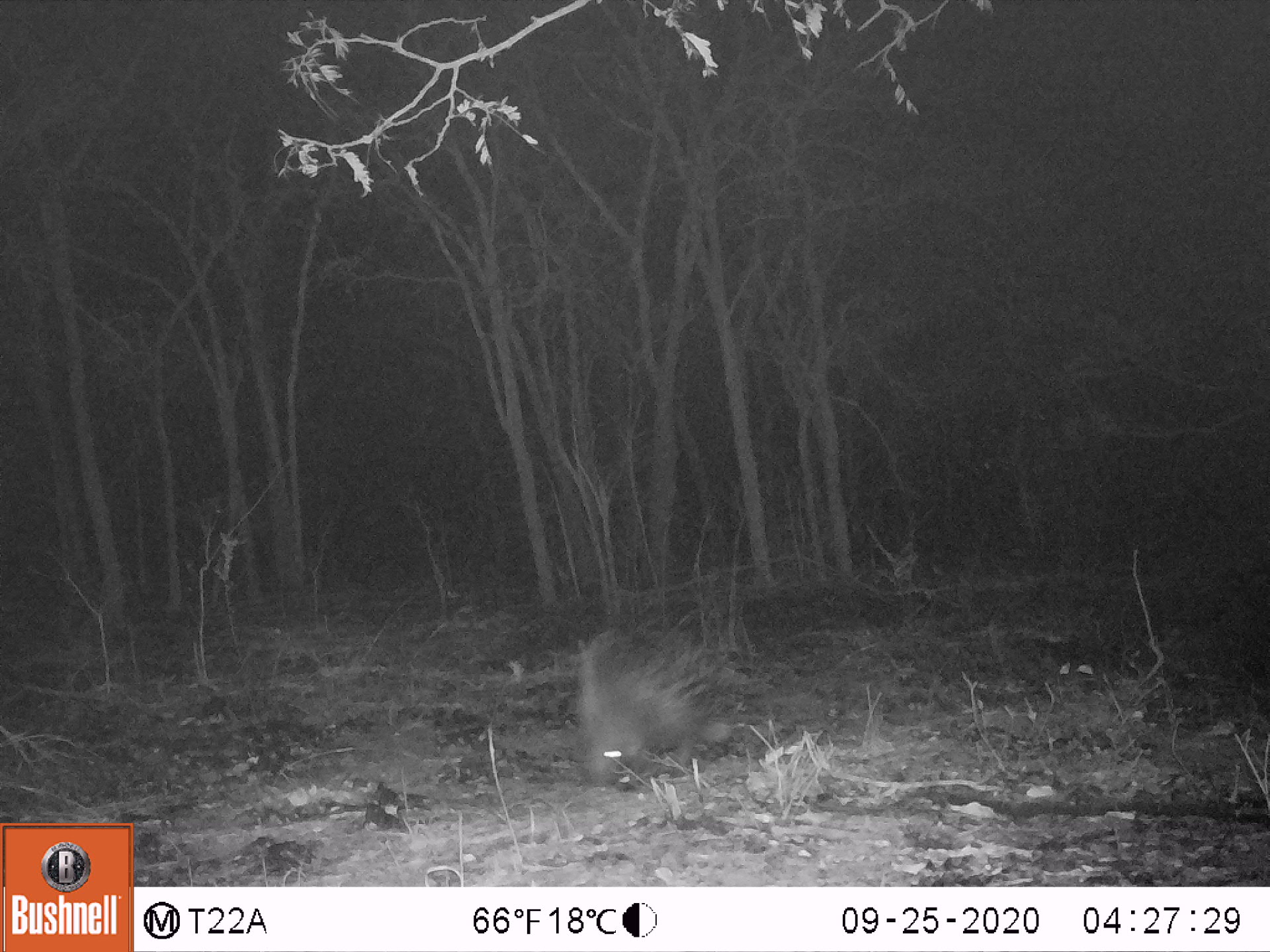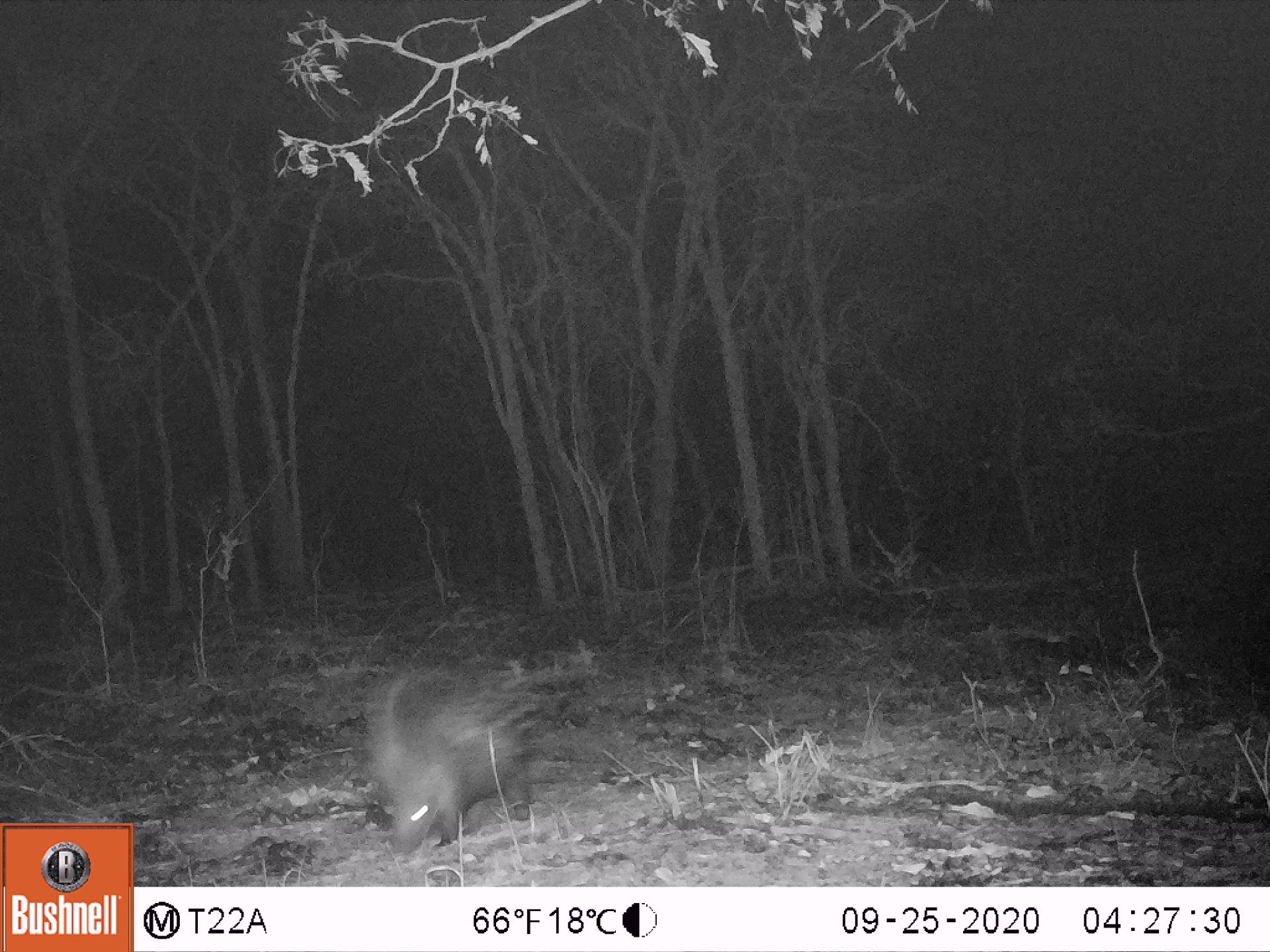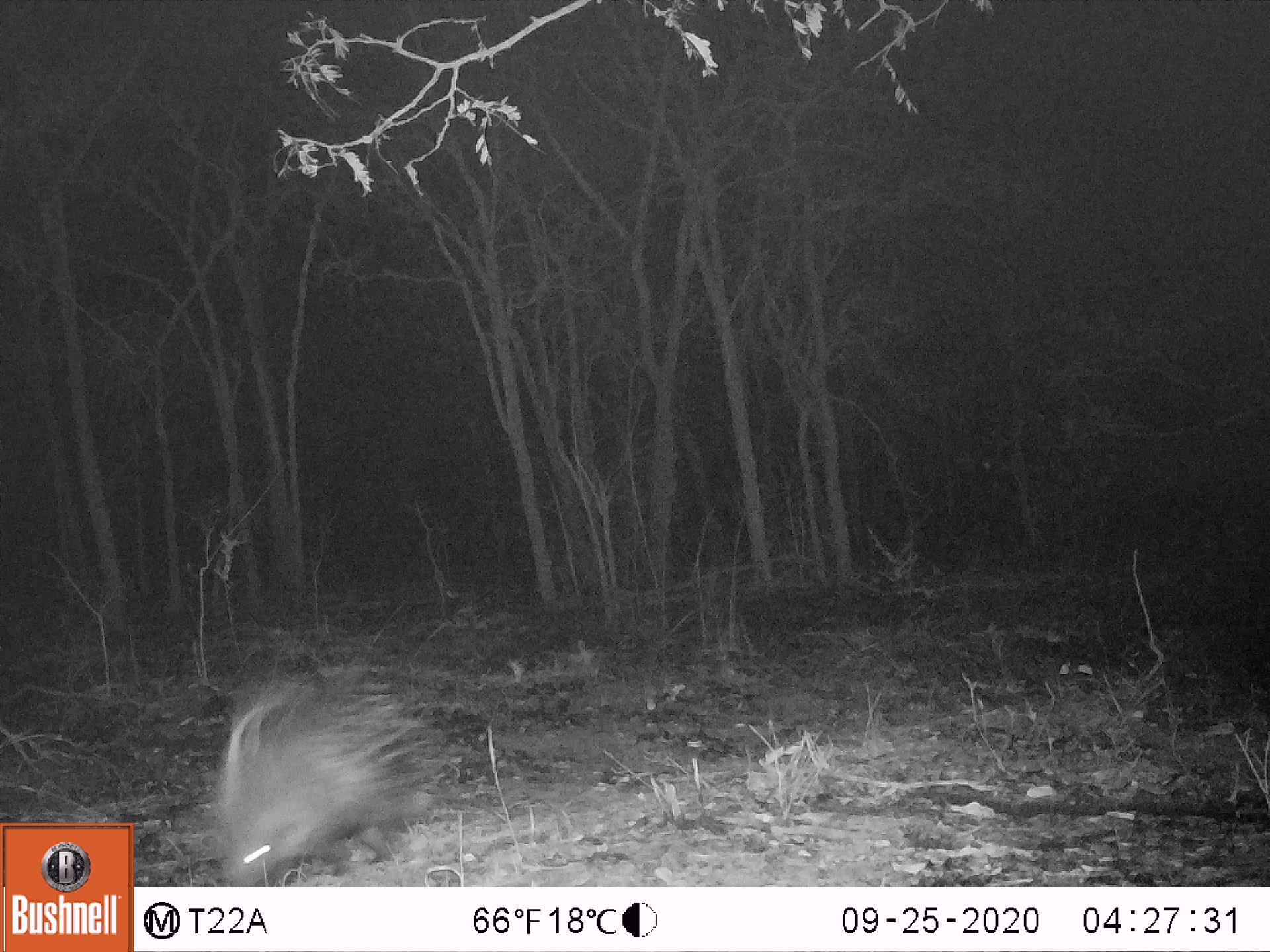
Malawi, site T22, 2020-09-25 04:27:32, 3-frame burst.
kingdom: Animalia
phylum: Chordata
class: Mammalia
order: Rodentia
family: Hystricidae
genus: Hystrix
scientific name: Hystrix africaeaustralis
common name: cape porcupine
Cape porcupine (Hystrix africaeaustralis), count 1.